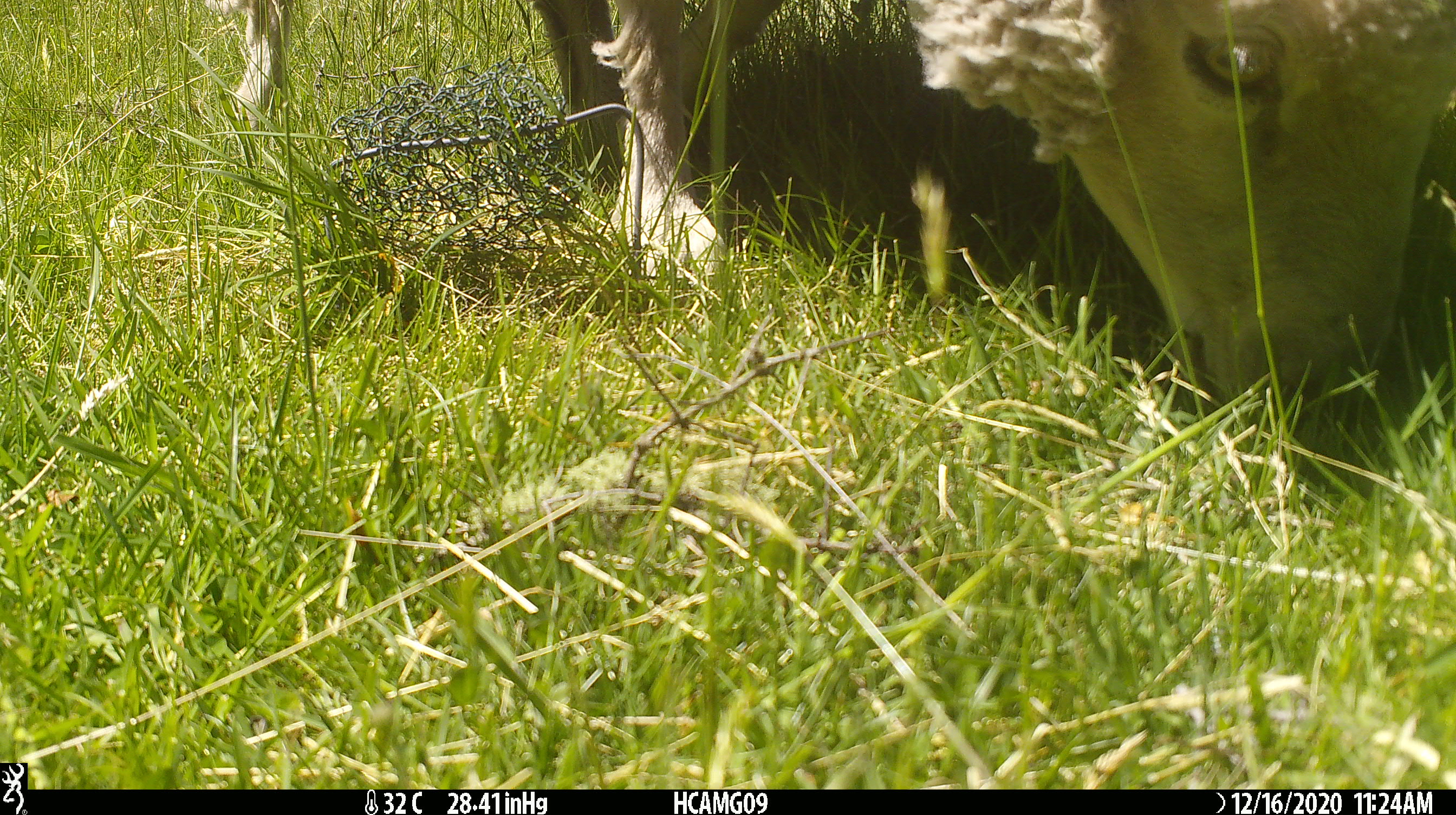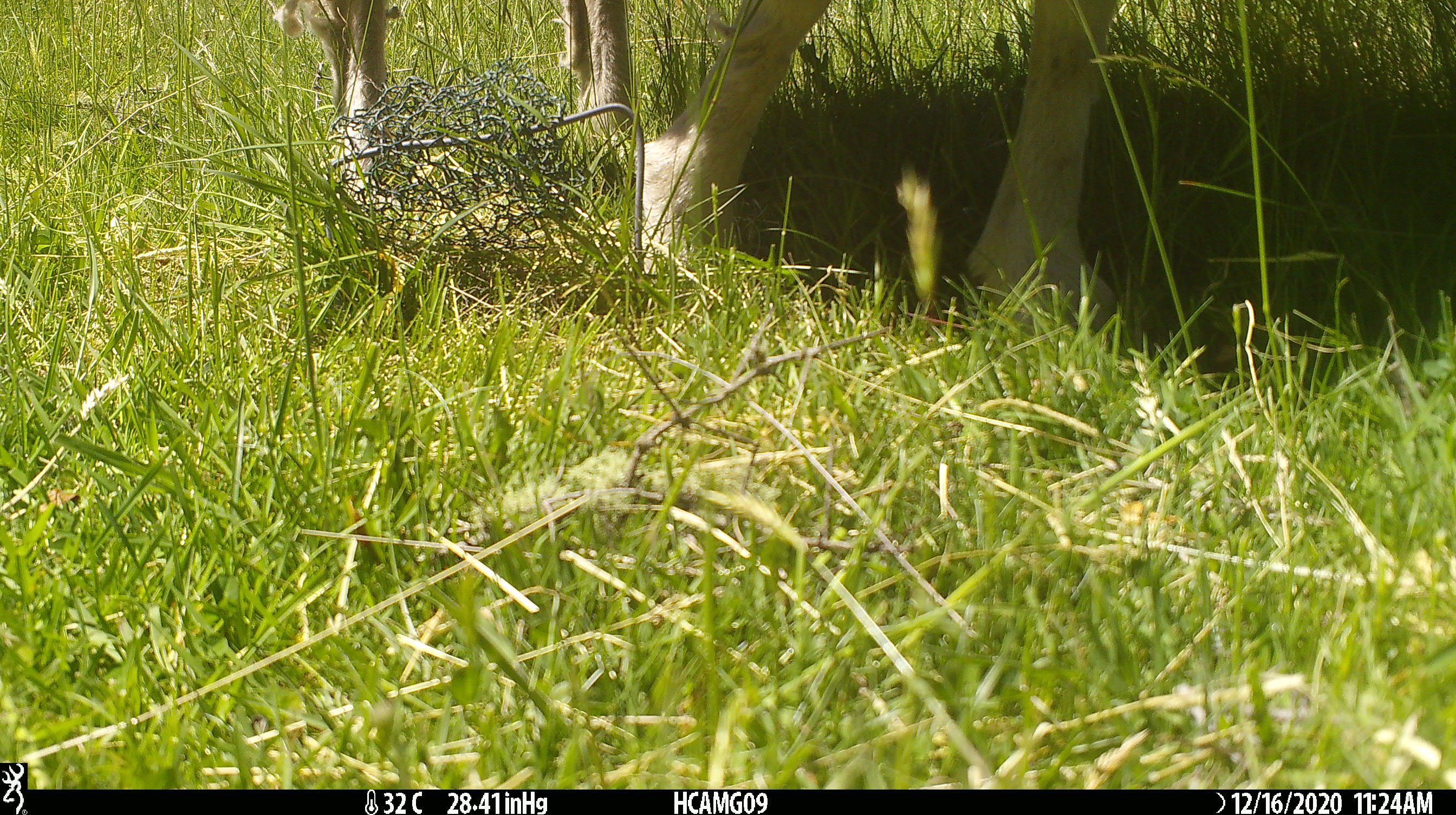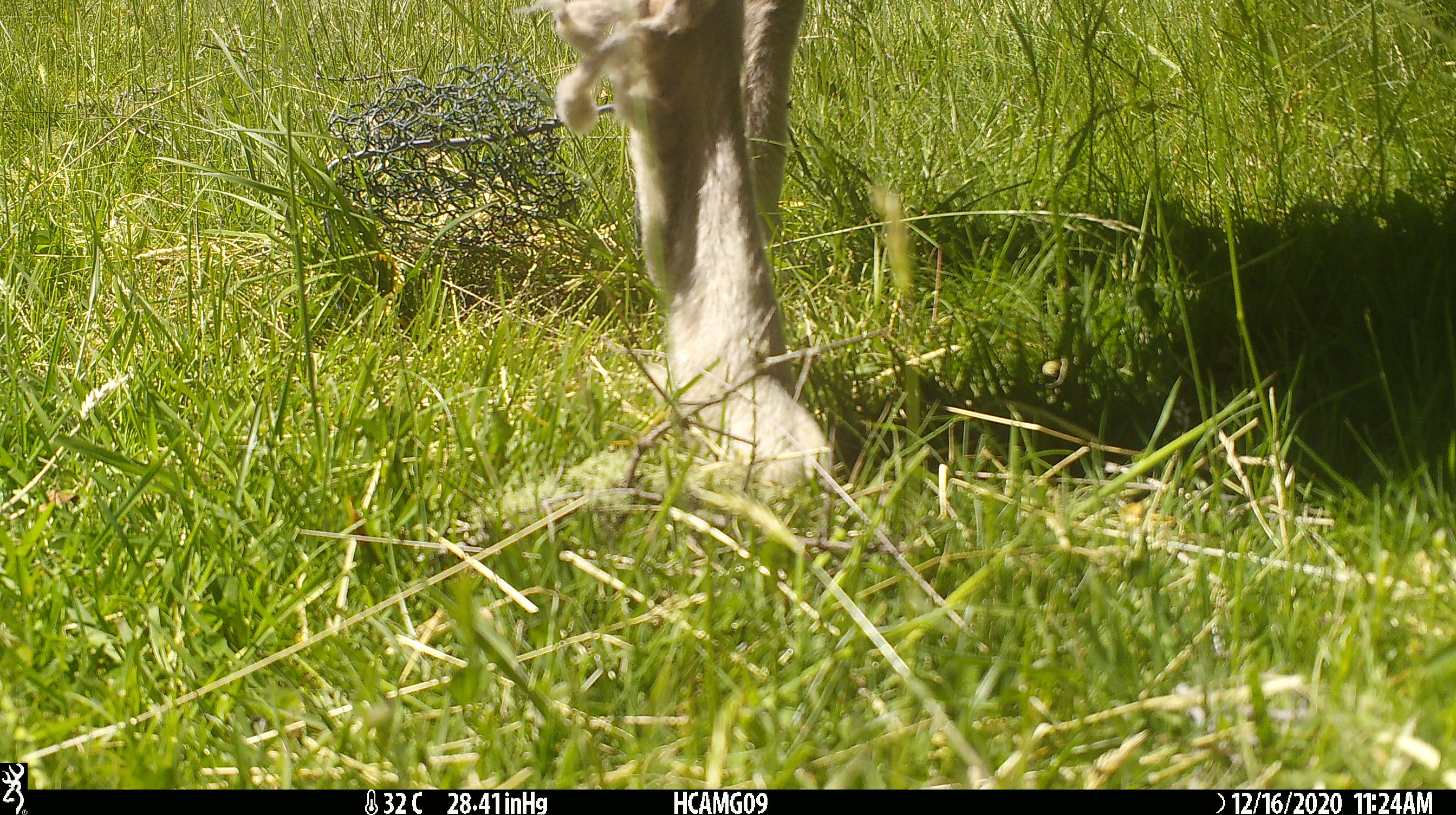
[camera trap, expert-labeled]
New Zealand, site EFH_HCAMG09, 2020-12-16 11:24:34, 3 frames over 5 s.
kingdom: Animalia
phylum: Chordata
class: Mammalia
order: Artiodactyla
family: Bovidae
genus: Ovis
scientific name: Ovis aries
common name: domestic sheep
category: sheep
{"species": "sheep (domestic sheep) (Ovis aries)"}